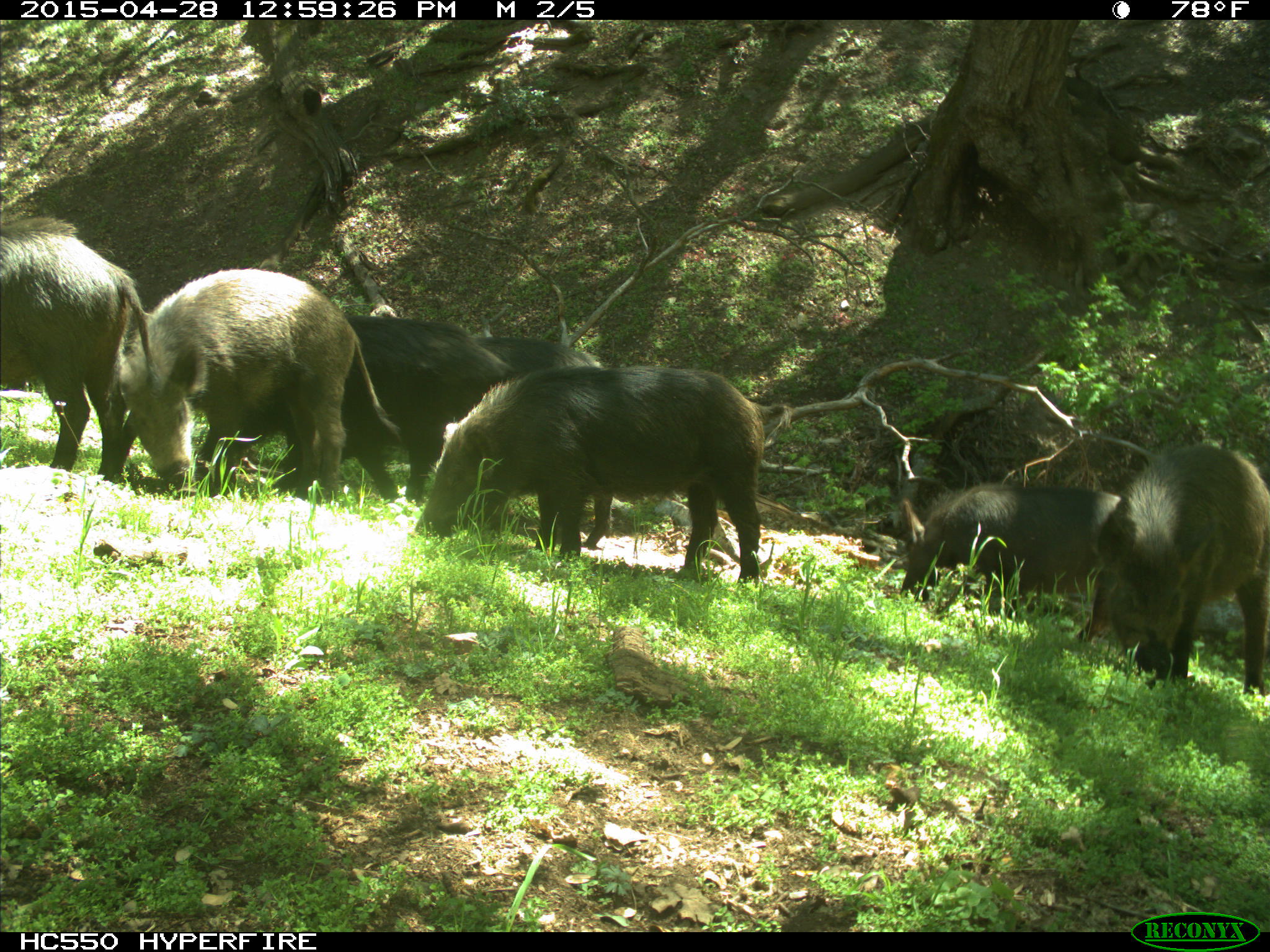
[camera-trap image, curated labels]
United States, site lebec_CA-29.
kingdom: Animalia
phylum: Chordata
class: Mammalia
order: Artiodactyla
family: Suidae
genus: Sus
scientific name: Sus scrofa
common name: wild boar